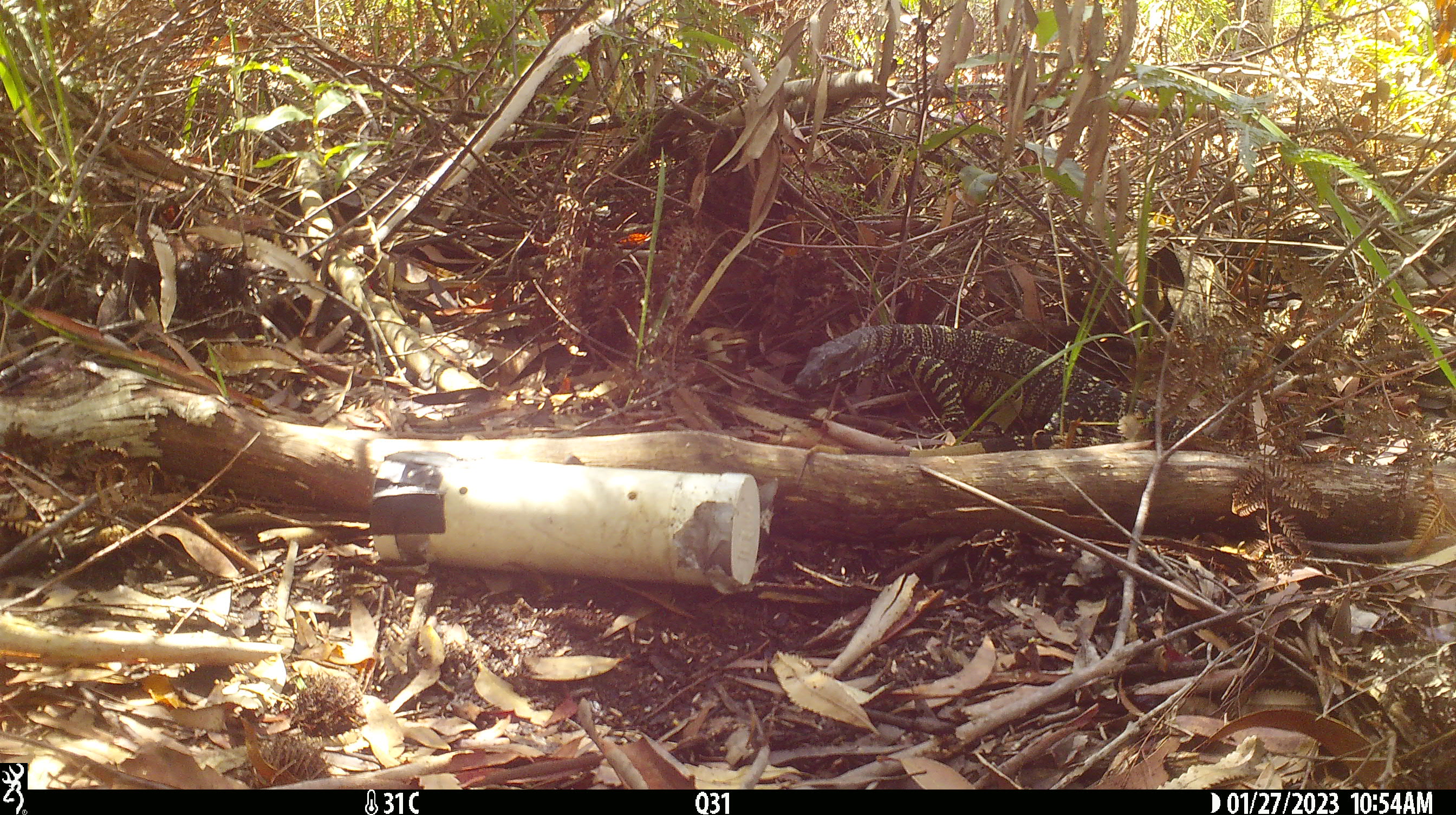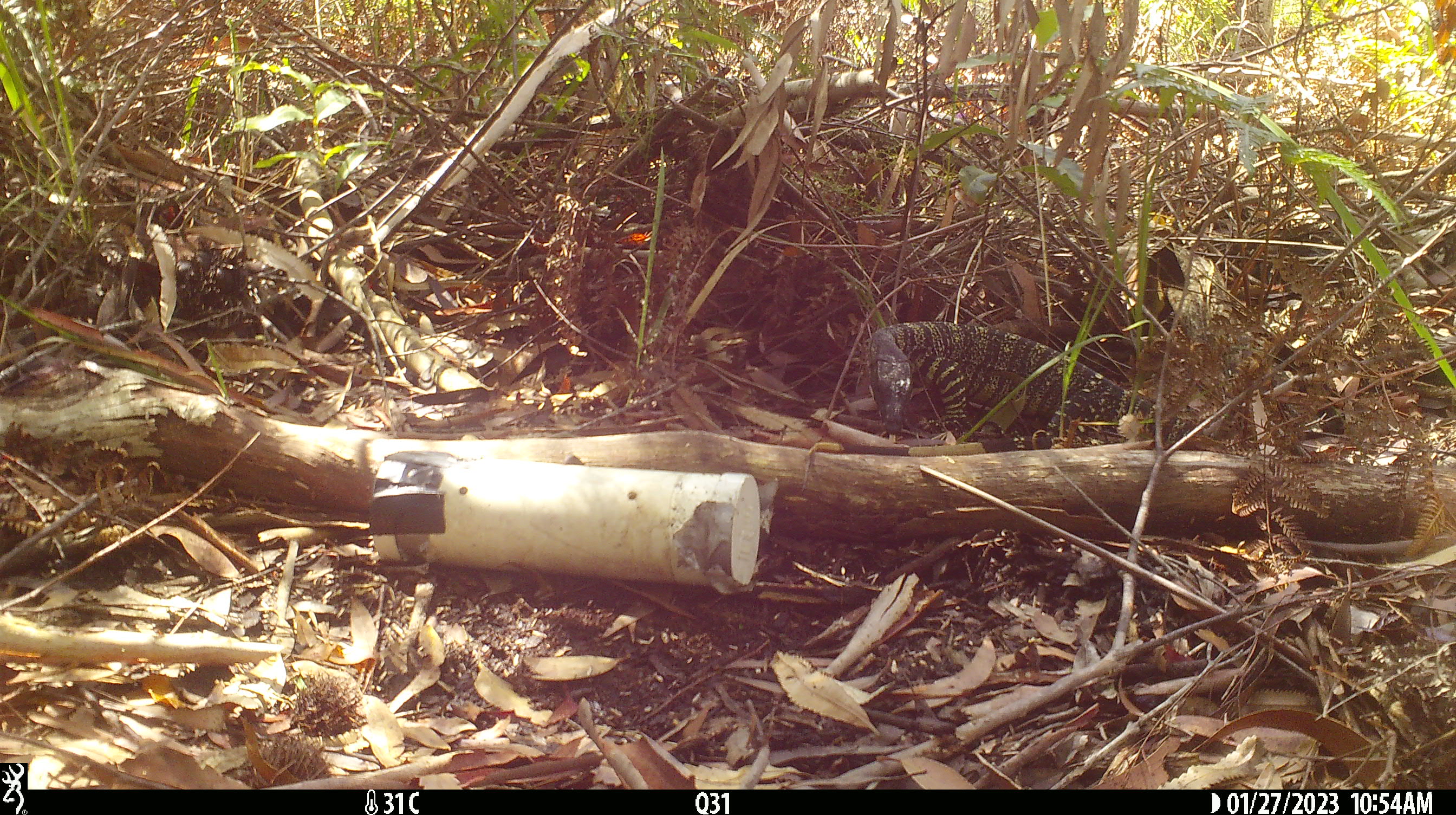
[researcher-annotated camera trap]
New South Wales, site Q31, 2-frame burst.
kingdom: Animalia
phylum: Chordata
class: Reptilia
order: Squamata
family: Varanidae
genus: Varanus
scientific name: Varanus varius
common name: lace monitor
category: goanna